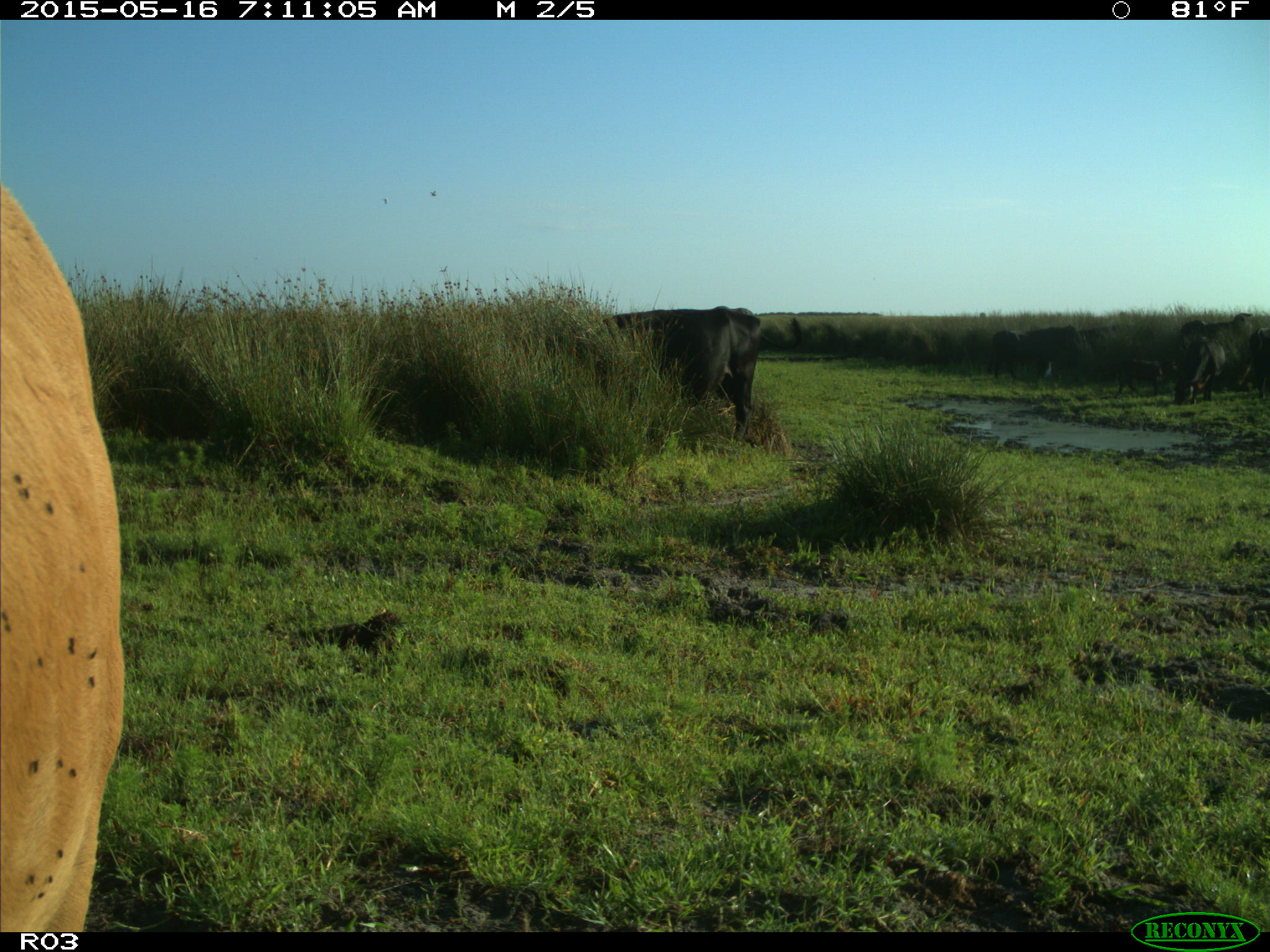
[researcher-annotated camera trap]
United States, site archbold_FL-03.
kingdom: Animalia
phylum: Chordata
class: Mammalia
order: Artiodactyla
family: Bovidae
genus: Bos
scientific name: Bos taurus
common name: domestic cow